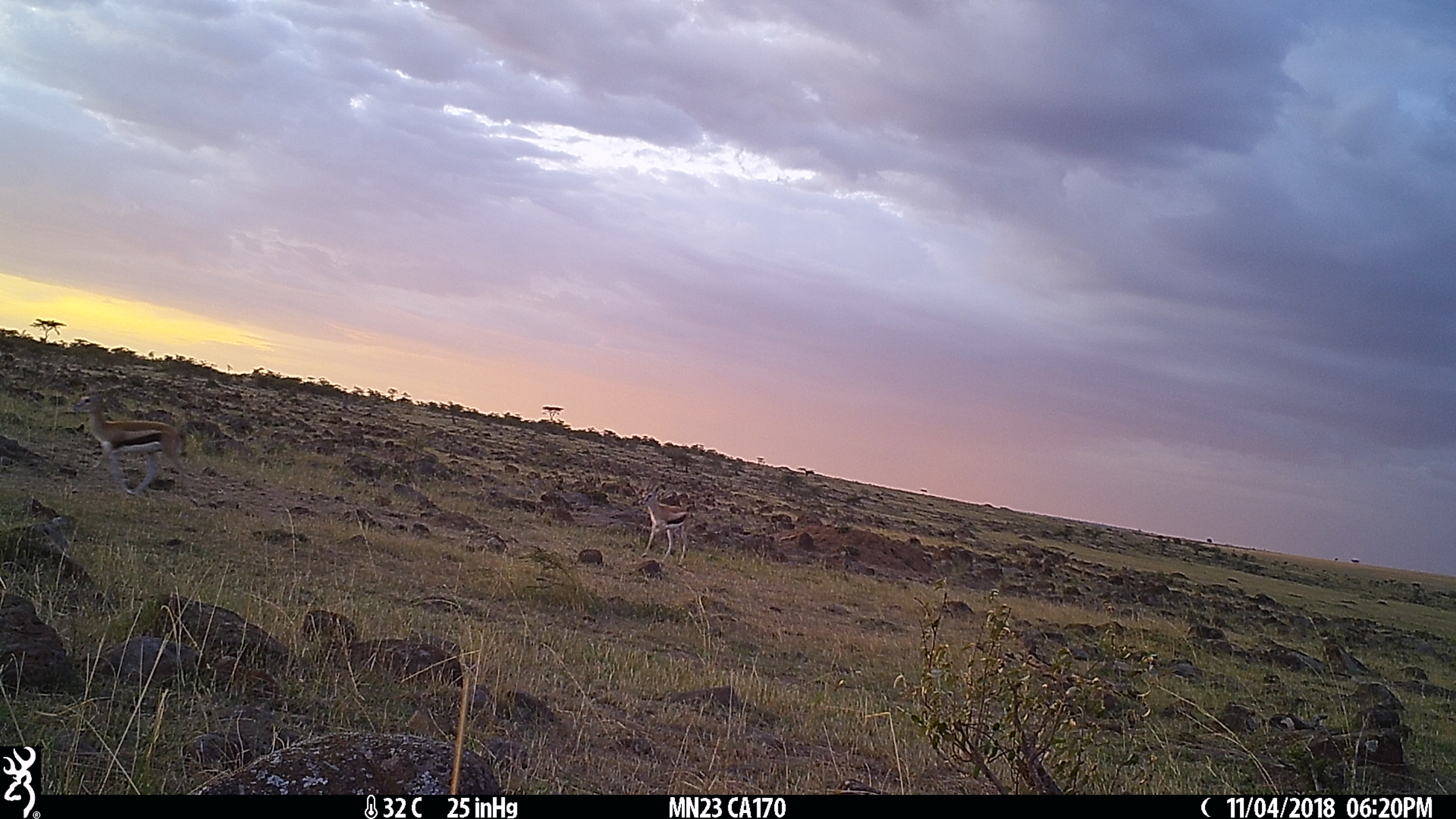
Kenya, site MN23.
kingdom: Animalia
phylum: Chordata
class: Mammalia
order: Artiodactyla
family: Bovidae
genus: Eudorcas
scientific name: Eudorcas thomsonii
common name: thomon's gazelle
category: gazelle thomsons